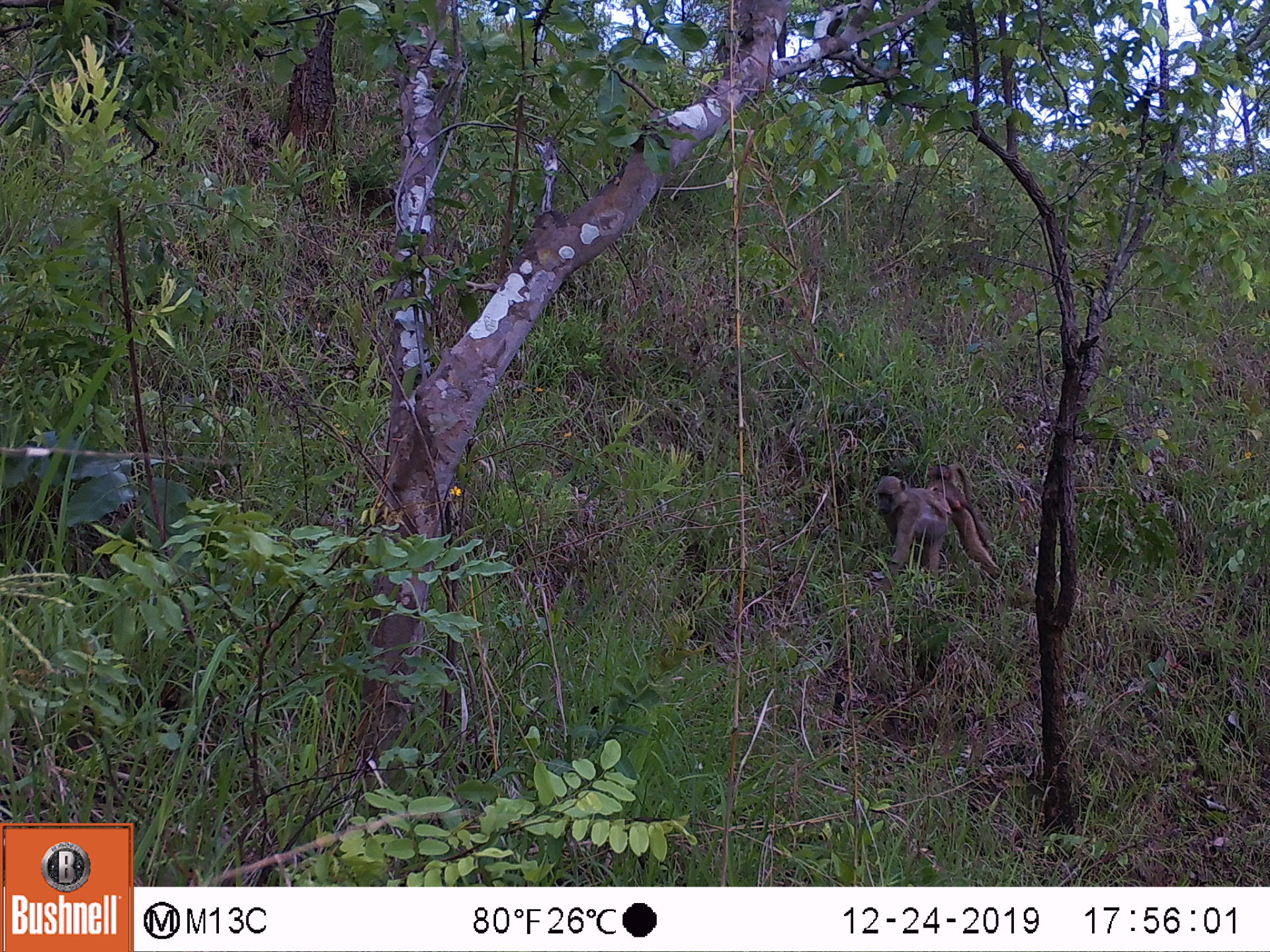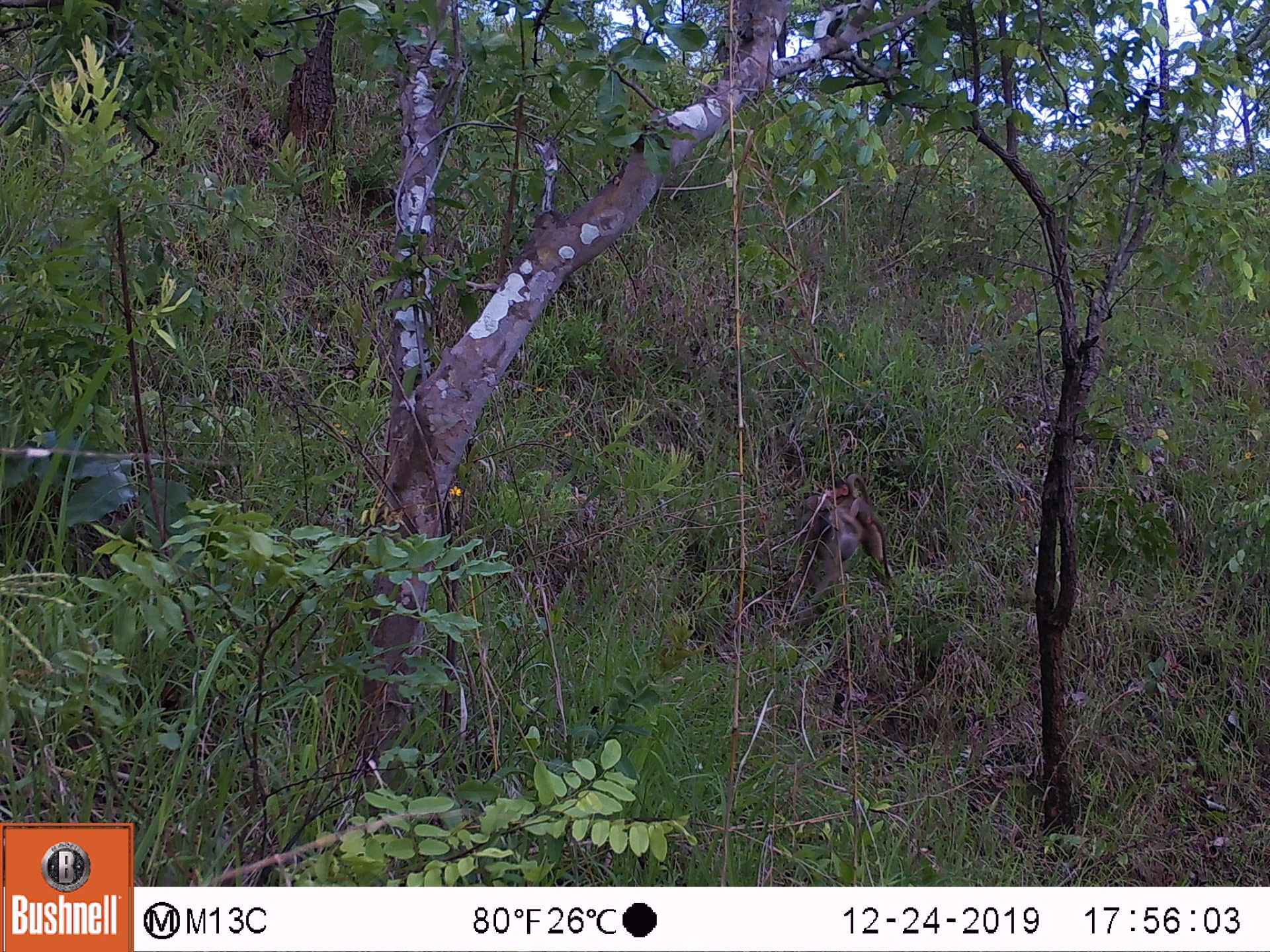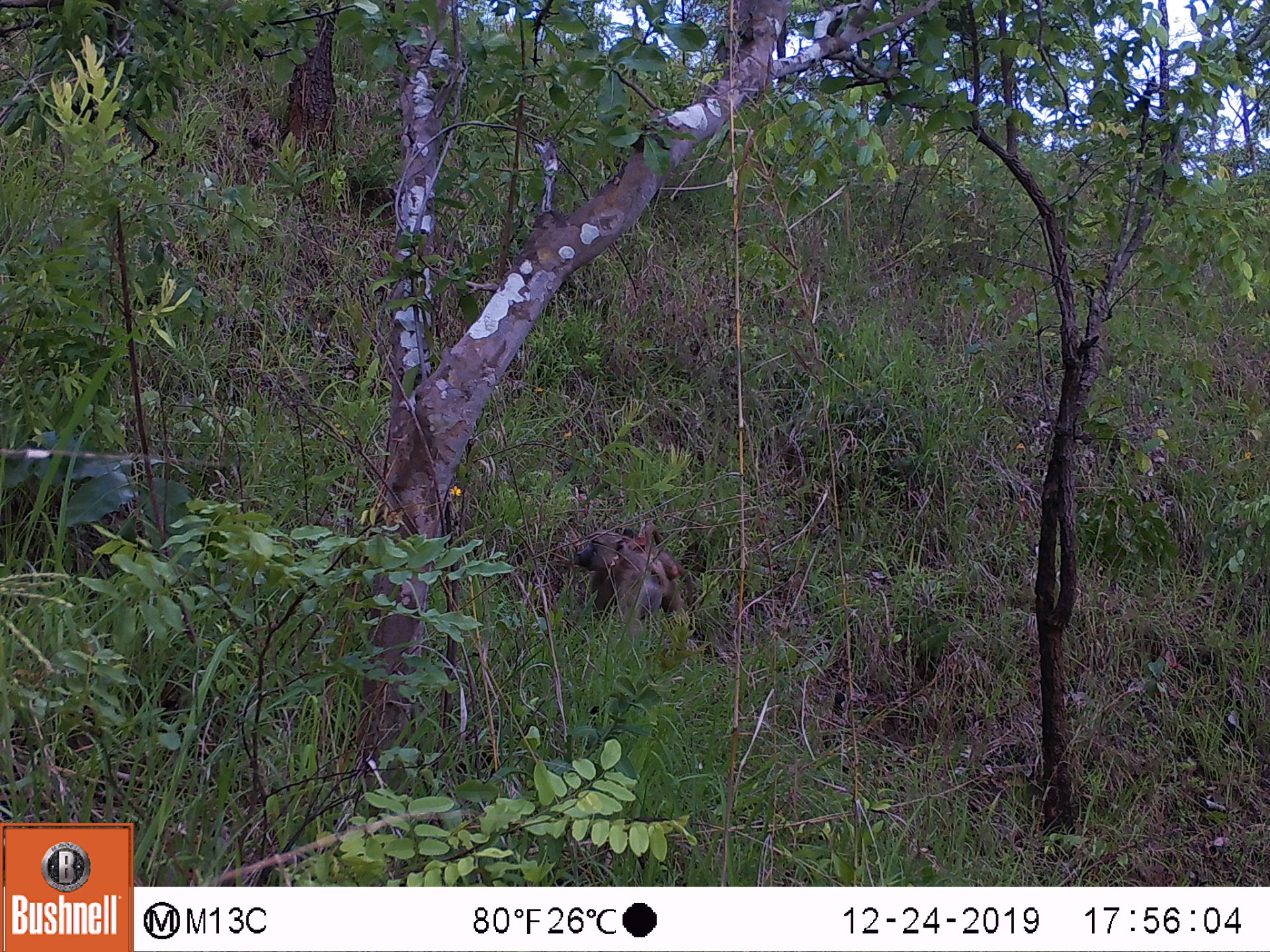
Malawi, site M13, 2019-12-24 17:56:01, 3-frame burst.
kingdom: Animalia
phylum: Chordata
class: Mammalia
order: Primates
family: Cercopithecidae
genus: Papio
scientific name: Papio cynocephalus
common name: yellow baboon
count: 1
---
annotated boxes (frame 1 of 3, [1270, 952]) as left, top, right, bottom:
yellow baboon: 872, 461, 996, 576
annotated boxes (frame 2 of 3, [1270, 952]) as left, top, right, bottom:
yellow baboon: 799, 473, 885, 614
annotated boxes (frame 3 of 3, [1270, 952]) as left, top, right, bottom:
yellow baboon: 575, 520, 686, 629